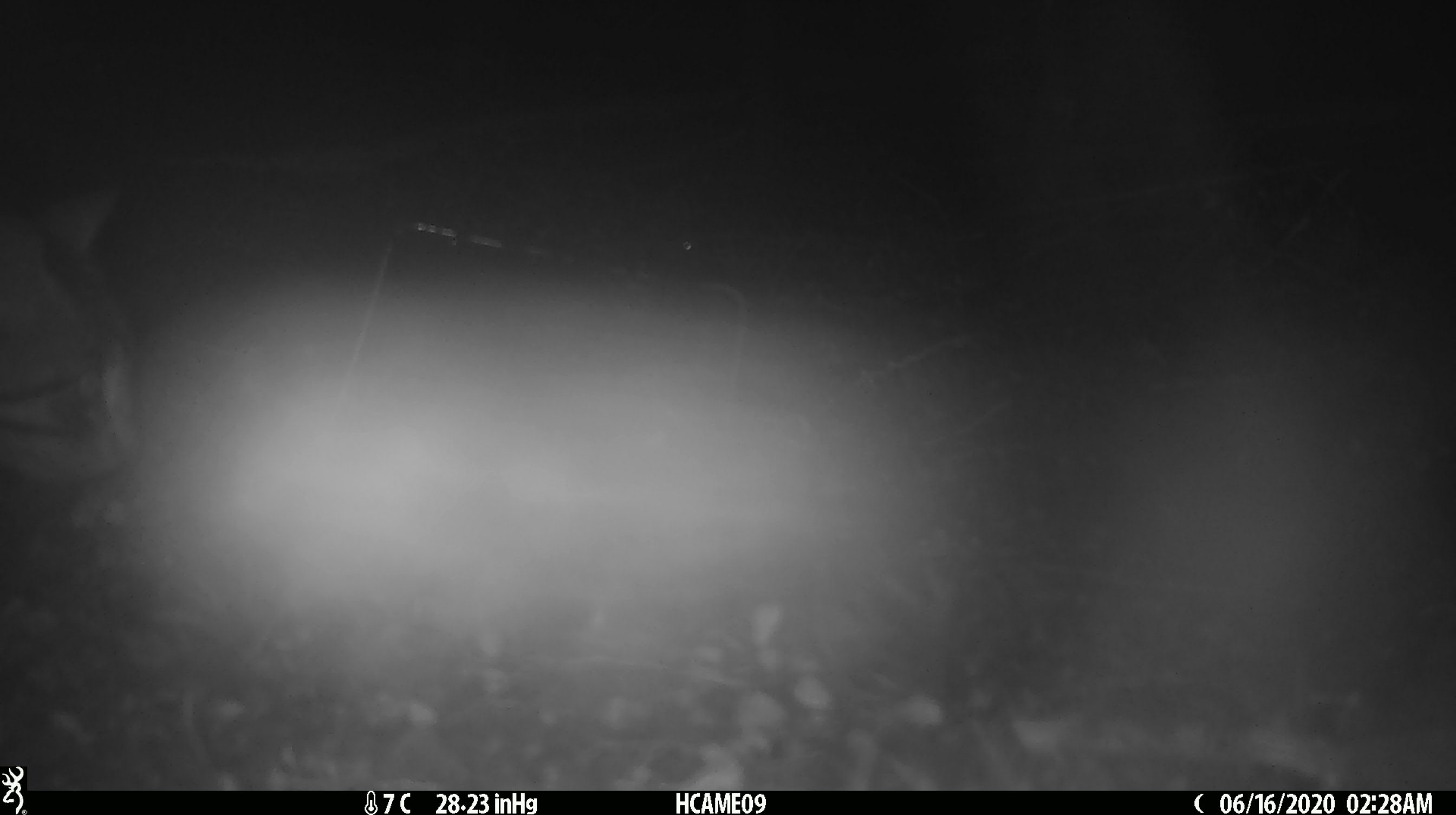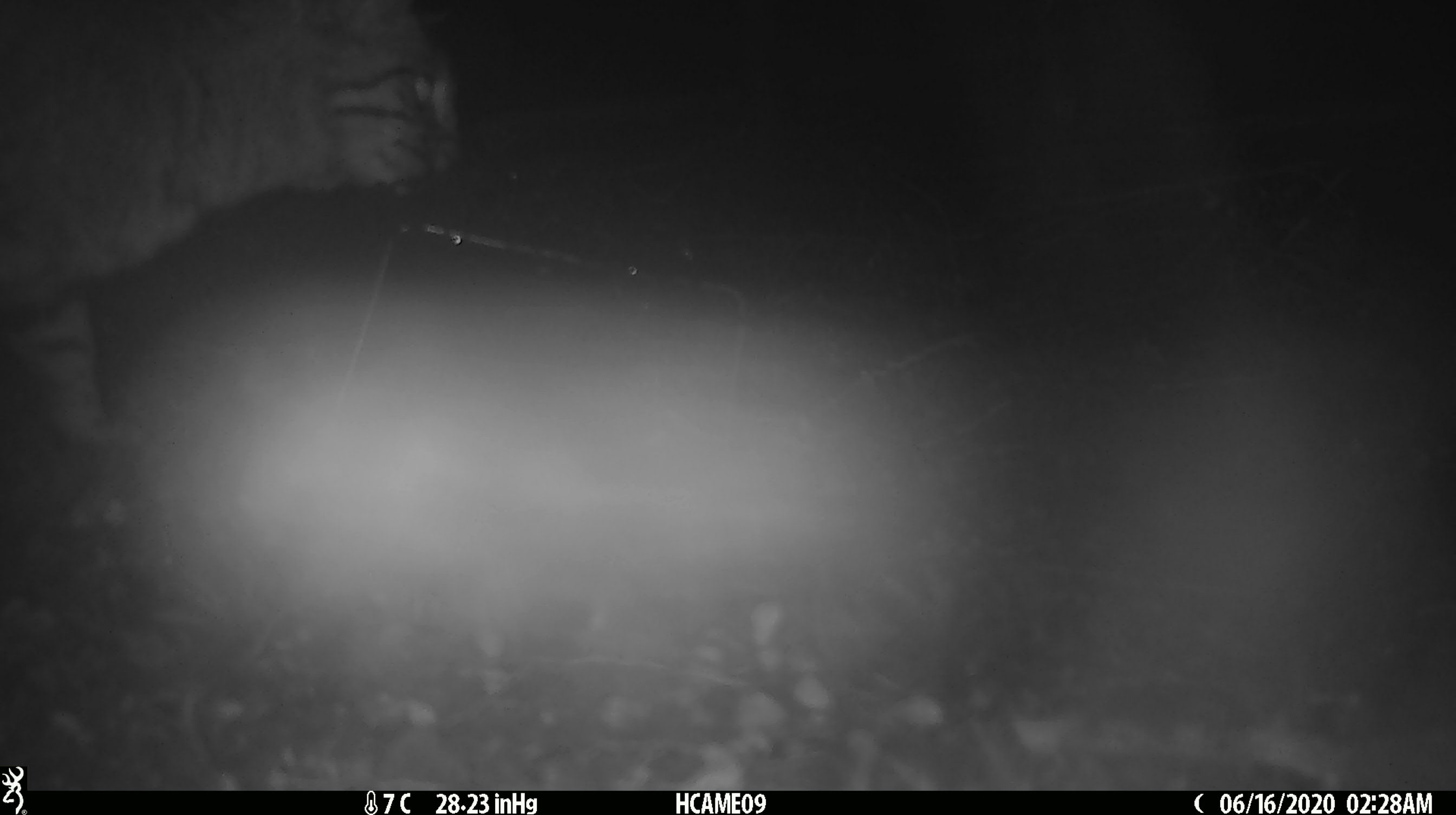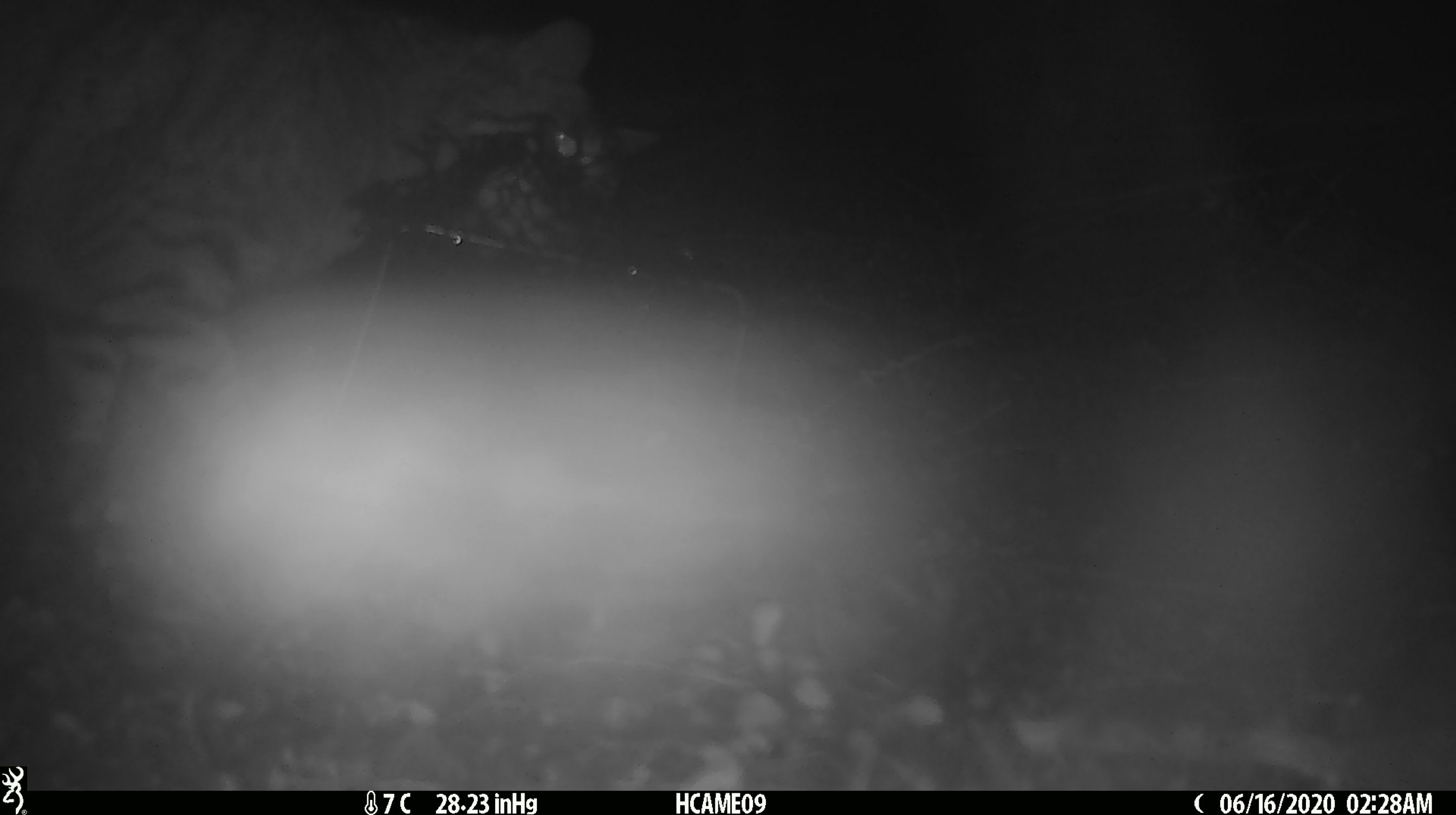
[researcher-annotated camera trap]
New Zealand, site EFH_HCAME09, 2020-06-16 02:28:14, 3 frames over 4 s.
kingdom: Animalia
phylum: Chordata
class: Mammalia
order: Carnivora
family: Felidae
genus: Felis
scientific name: Felis catus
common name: domestic cat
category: cat